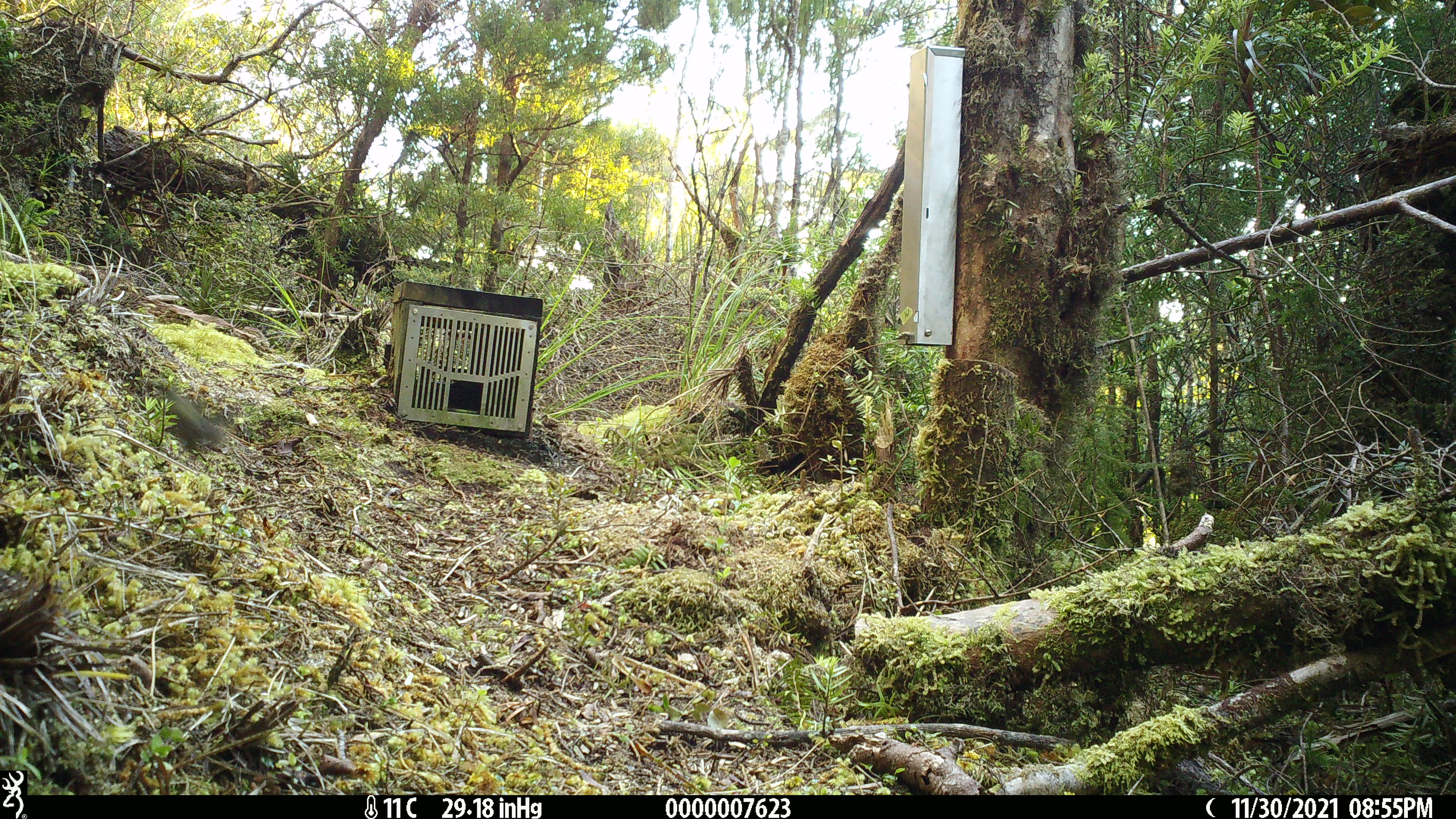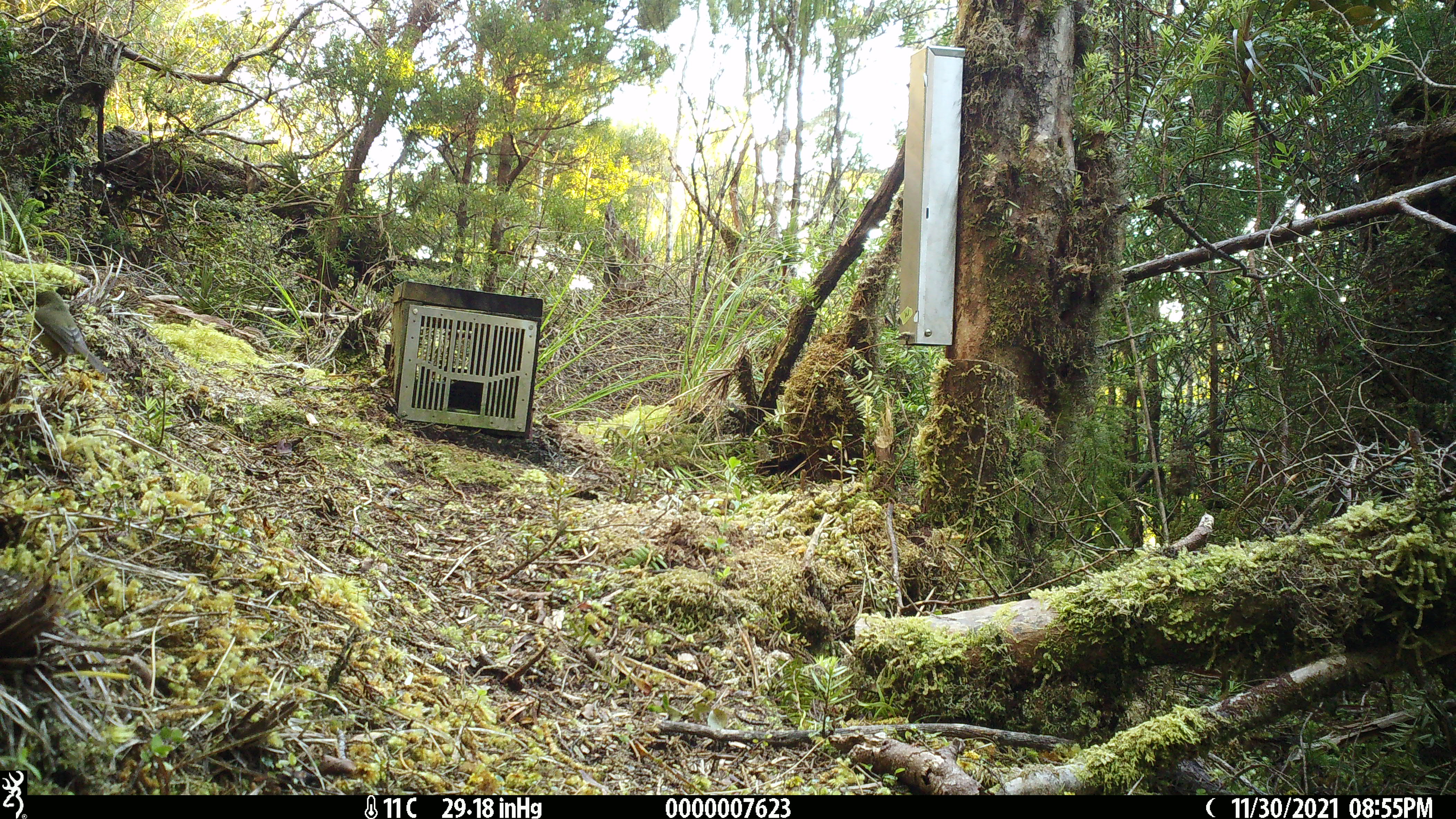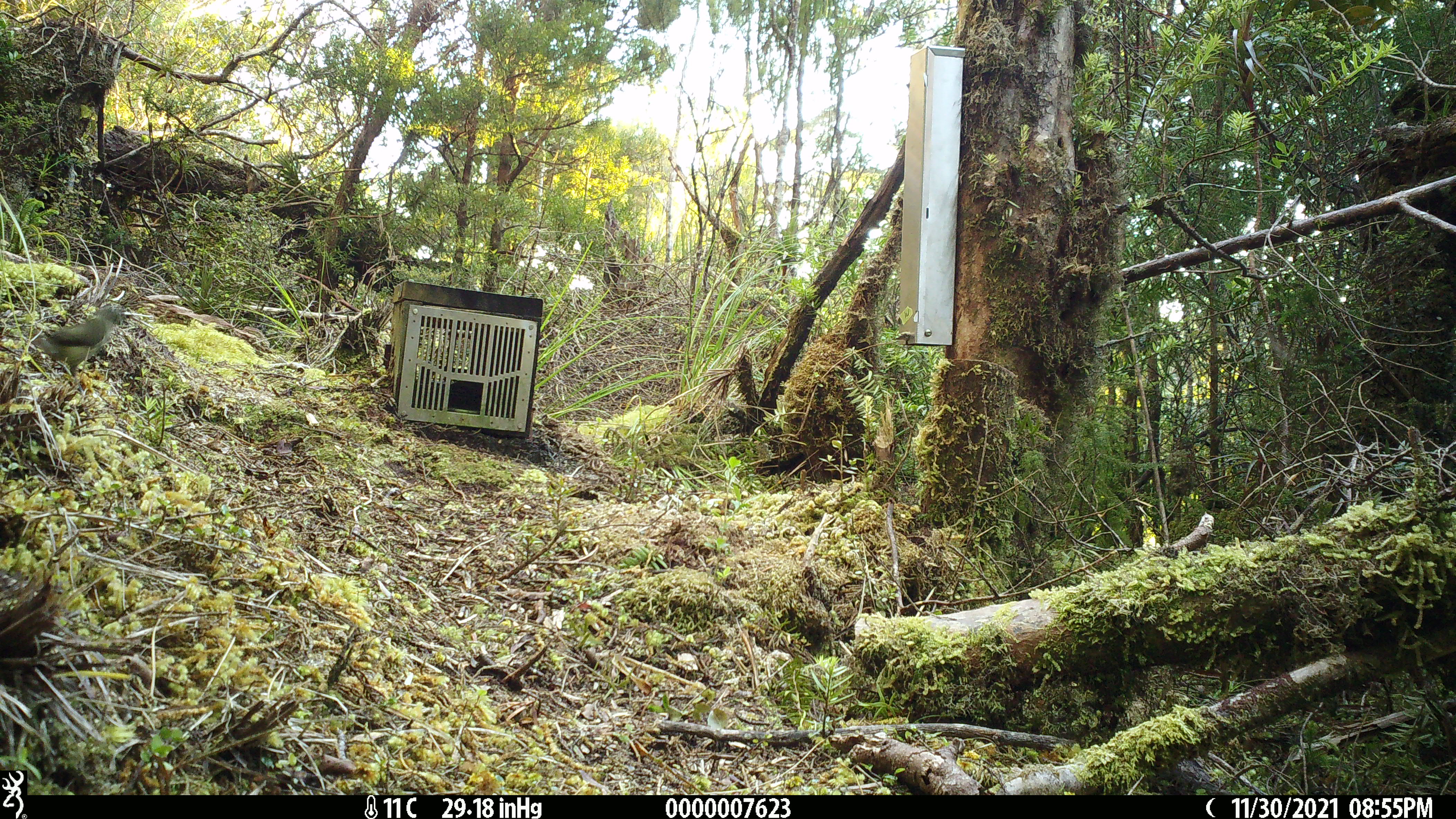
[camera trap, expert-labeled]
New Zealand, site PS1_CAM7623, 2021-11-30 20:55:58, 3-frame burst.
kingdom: Animalia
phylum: Chordata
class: Aves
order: Passeriformes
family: Meliphagidae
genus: Anthornis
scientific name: Anthornis melanura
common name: new zealand bellbird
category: bellbird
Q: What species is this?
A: Bellbird (new zealand bellbird) (Anthornis melanura).